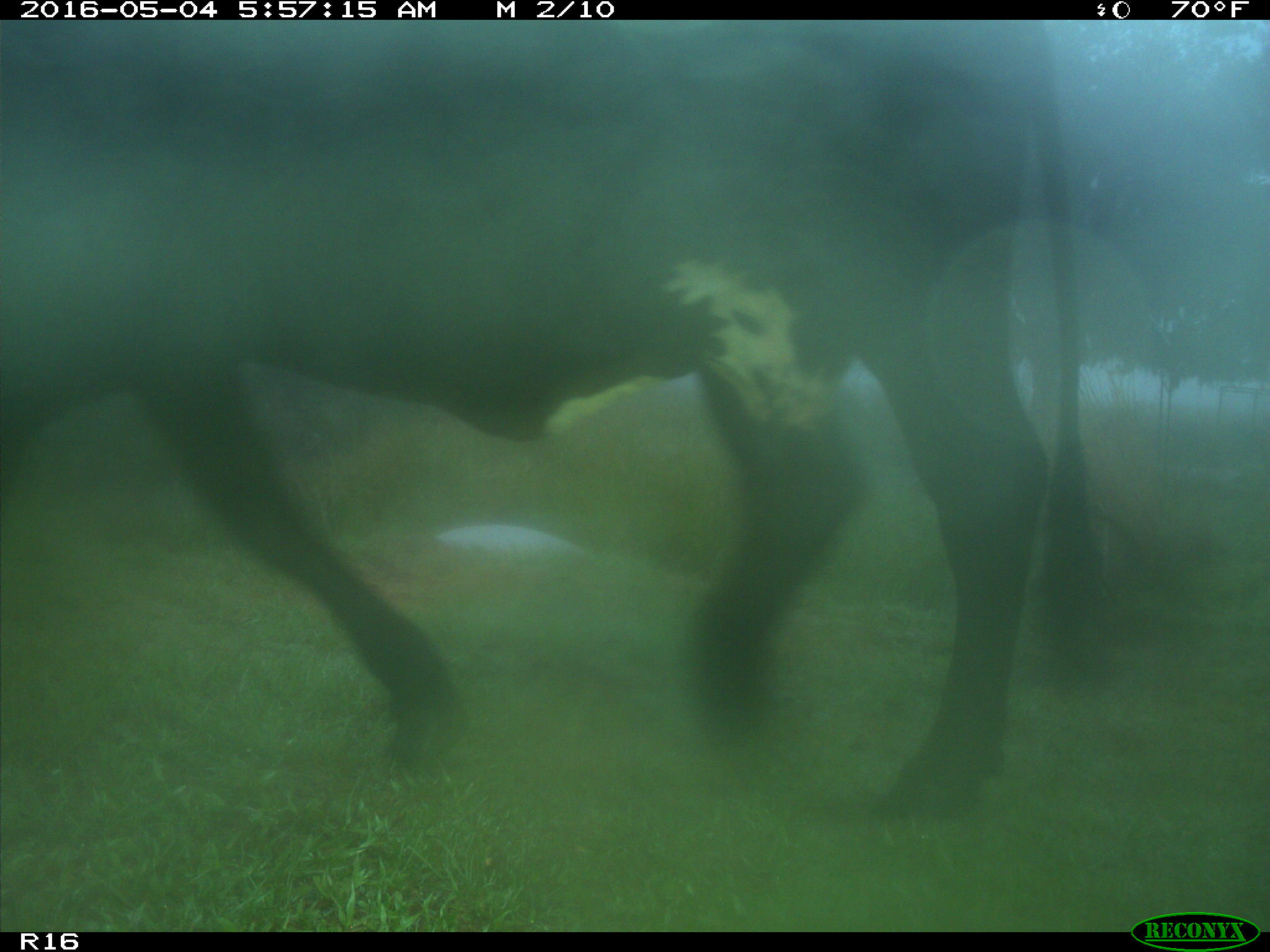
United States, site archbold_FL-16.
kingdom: Animalia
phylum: Chordata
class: Mammalia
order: Artiodactyla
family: Bovidae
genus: Bos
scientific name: Bos taurus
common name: domestic cow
Bos taurus (domestic cow).